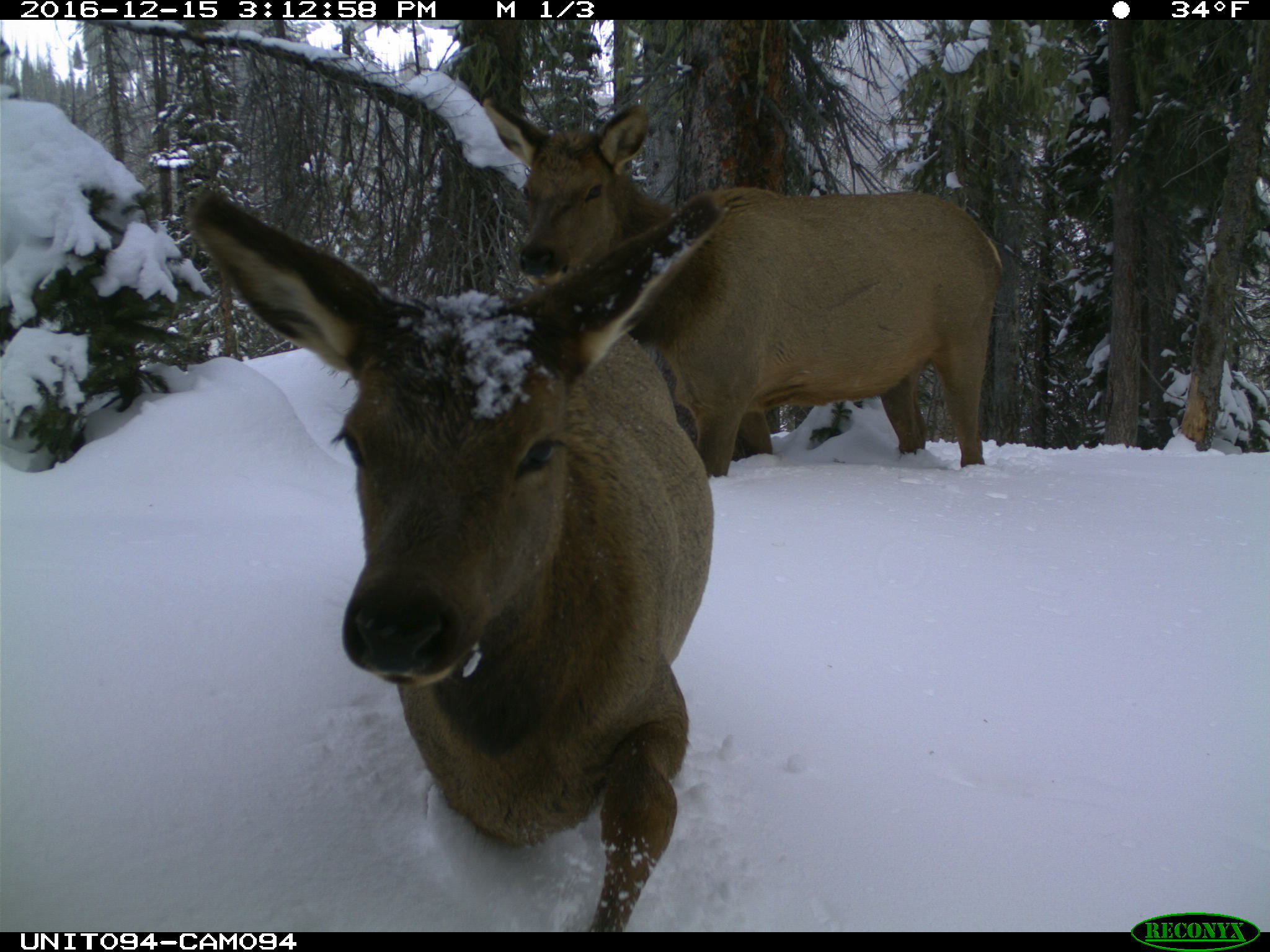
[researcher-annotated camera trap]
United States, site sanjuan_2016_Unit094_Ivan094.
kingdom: Animalia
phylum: Chordata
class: Mammalia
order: Artiodactyla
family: Cervidae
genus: Cervus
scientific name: Cervus elaphus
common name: red deer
Cervus elaphus (red deer).